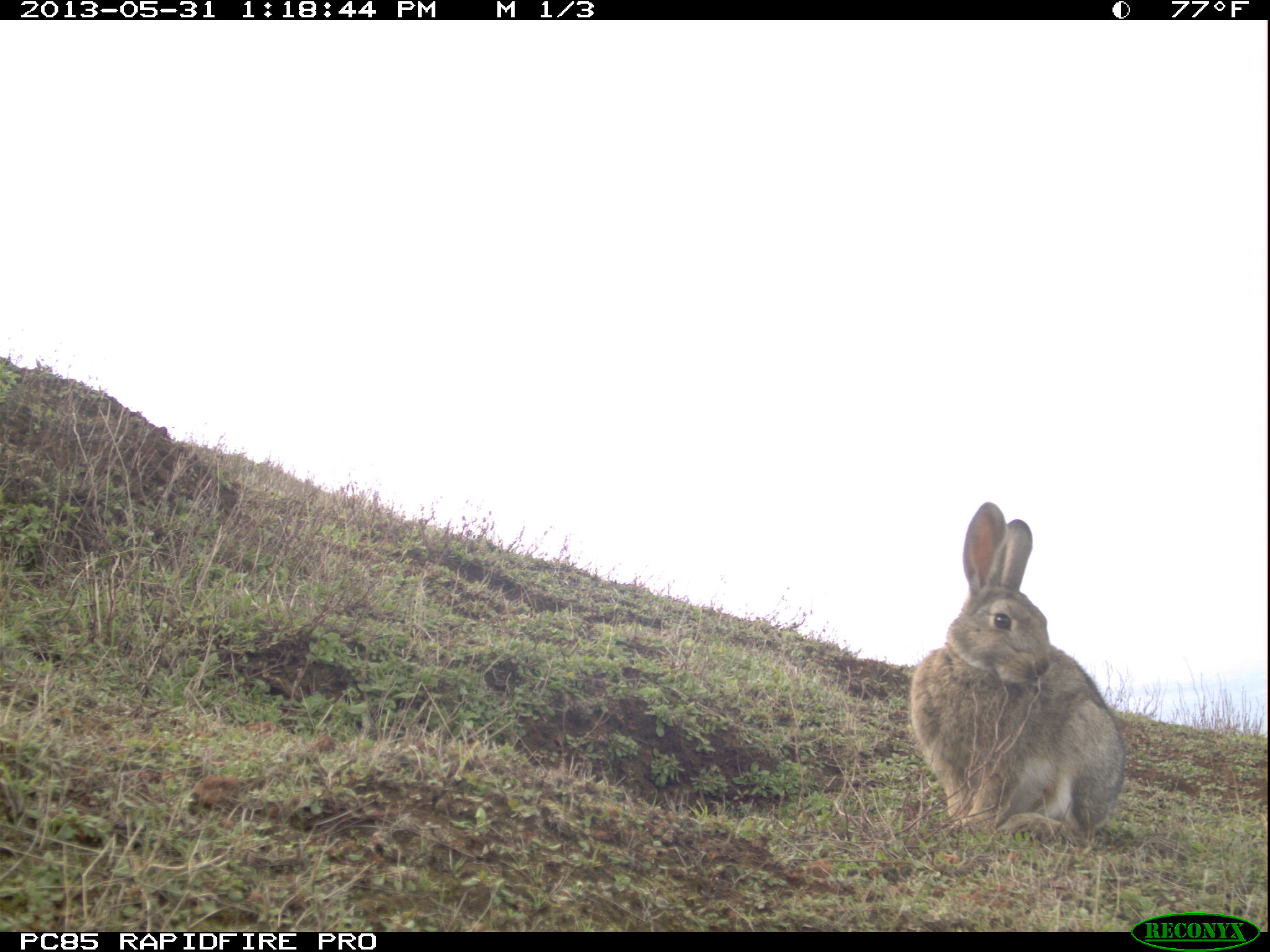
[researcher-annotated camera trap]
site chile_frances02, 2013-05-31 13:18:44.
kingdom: Animalia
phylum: Chordata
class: Mammalia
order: Lagomorpha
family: Leporidae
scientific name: Leporidae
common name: rabbits and hares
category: rabbit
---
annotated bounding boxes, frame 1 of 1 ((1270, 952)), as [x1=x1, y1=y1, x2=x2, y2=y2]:
rabbit: [x1=906, y1=503, x2=1125, y2=851]